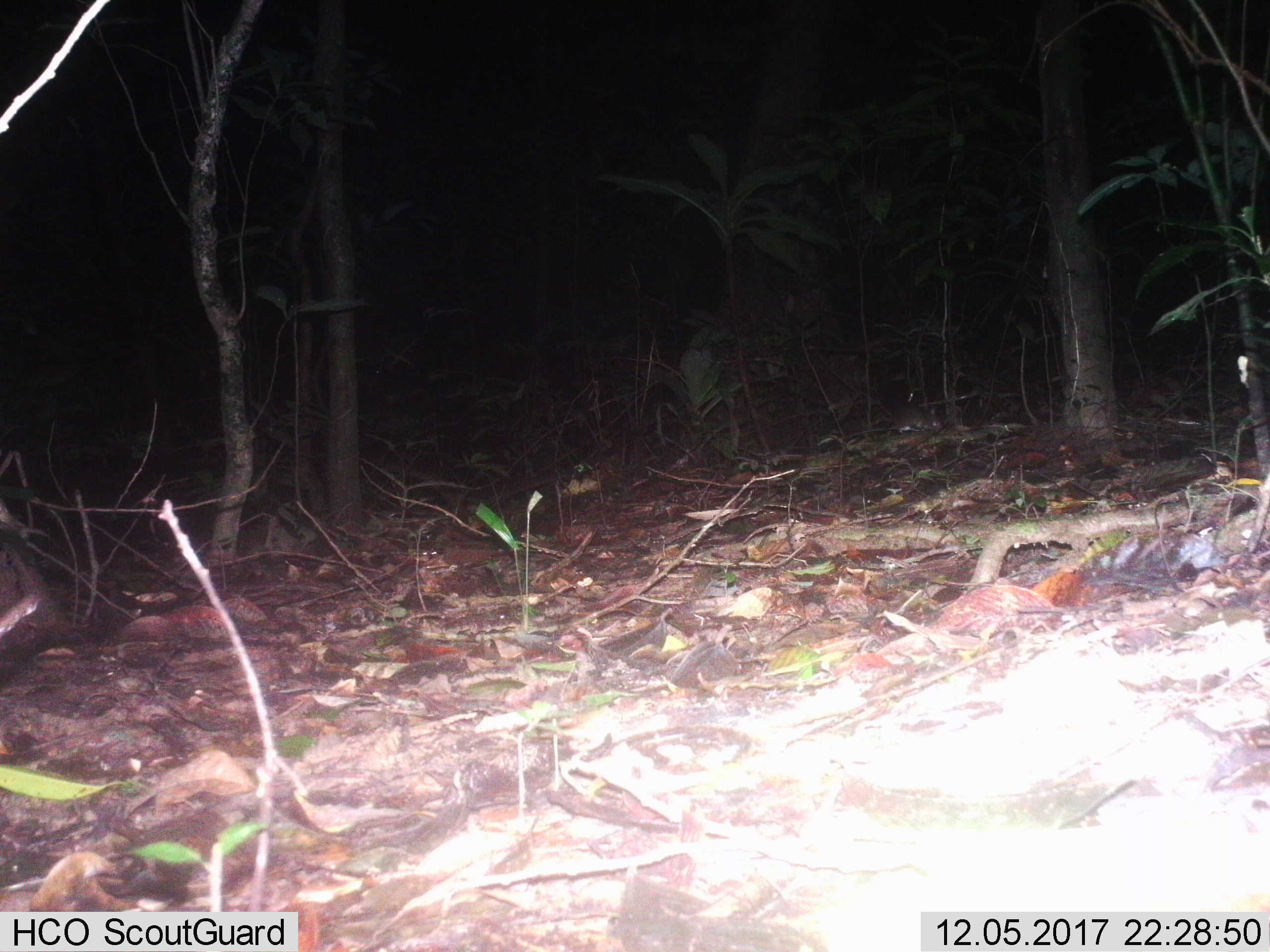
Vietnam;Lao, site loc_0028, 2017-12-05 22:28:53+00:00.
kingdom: Animalia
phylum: Chordata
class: Mammalia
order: Rodentia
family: Muridae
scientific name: Muridae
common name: old-world mice and rats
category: unidentified murid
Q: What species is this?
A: Unidentified murid (old-world mice and rats) (Muridae).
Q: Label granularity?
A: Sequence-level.